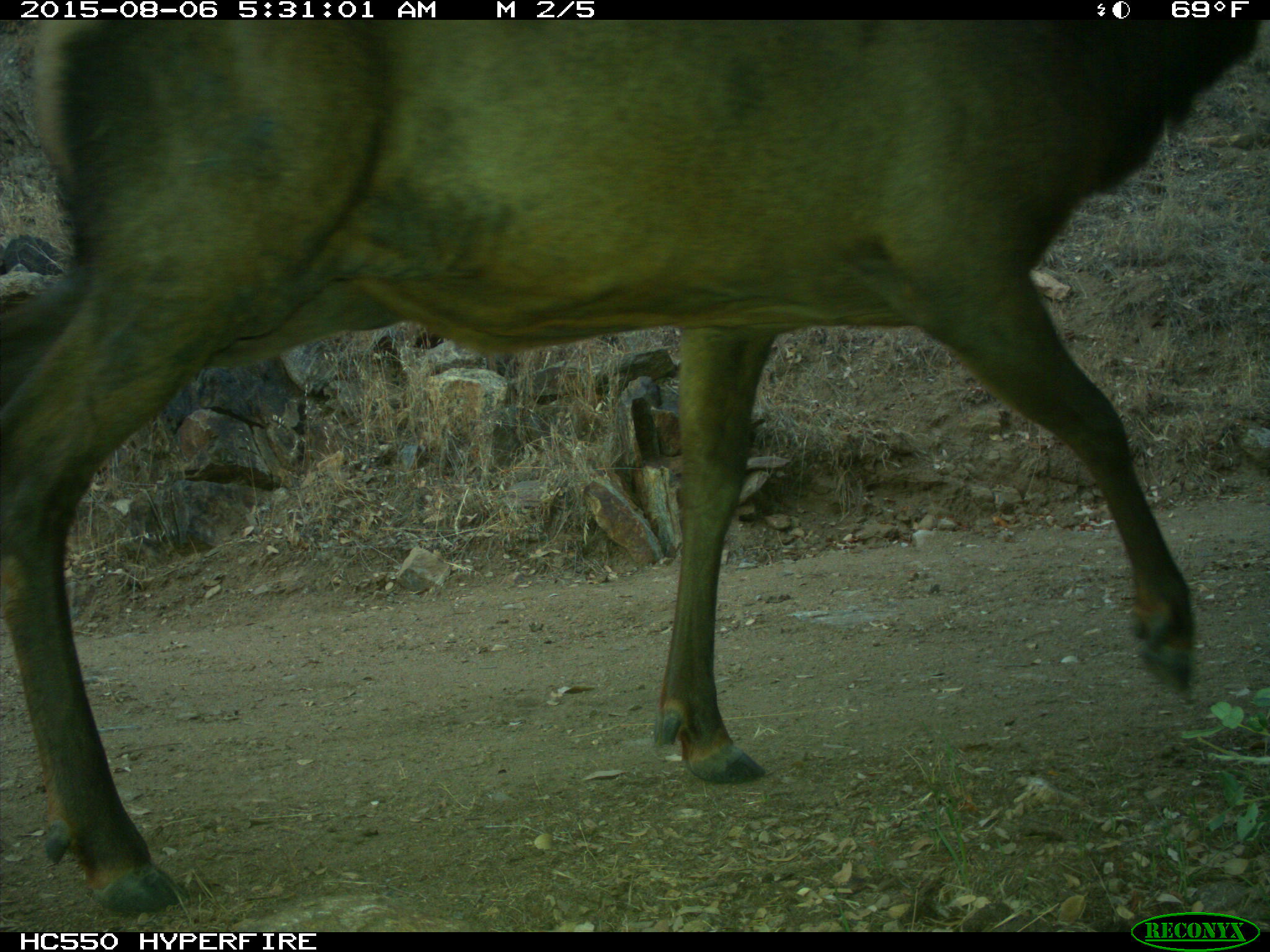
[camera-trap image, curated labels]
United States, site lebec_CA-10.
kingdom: Animalia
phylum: Chordata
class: Mammalia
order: Artiodactyla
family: Cervidae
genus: Cervus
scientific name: Cervus canadensis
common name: elk